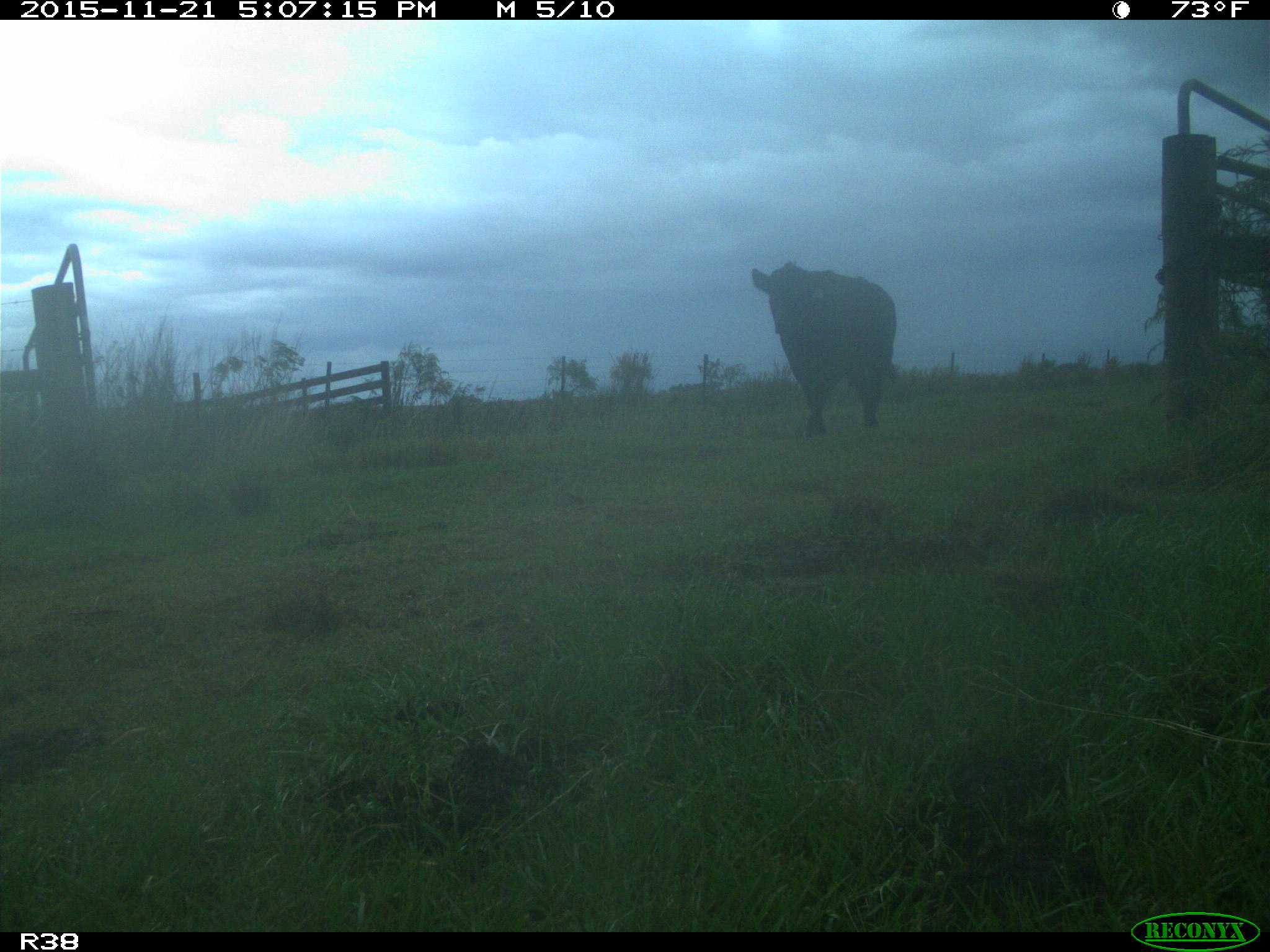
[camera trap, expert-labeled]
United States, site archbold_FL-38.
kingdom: Animalia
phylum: Chordata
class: Mammalia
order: Artiodactyla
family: Bovidae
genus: Bos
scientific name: Bos taurus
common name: domestic cow